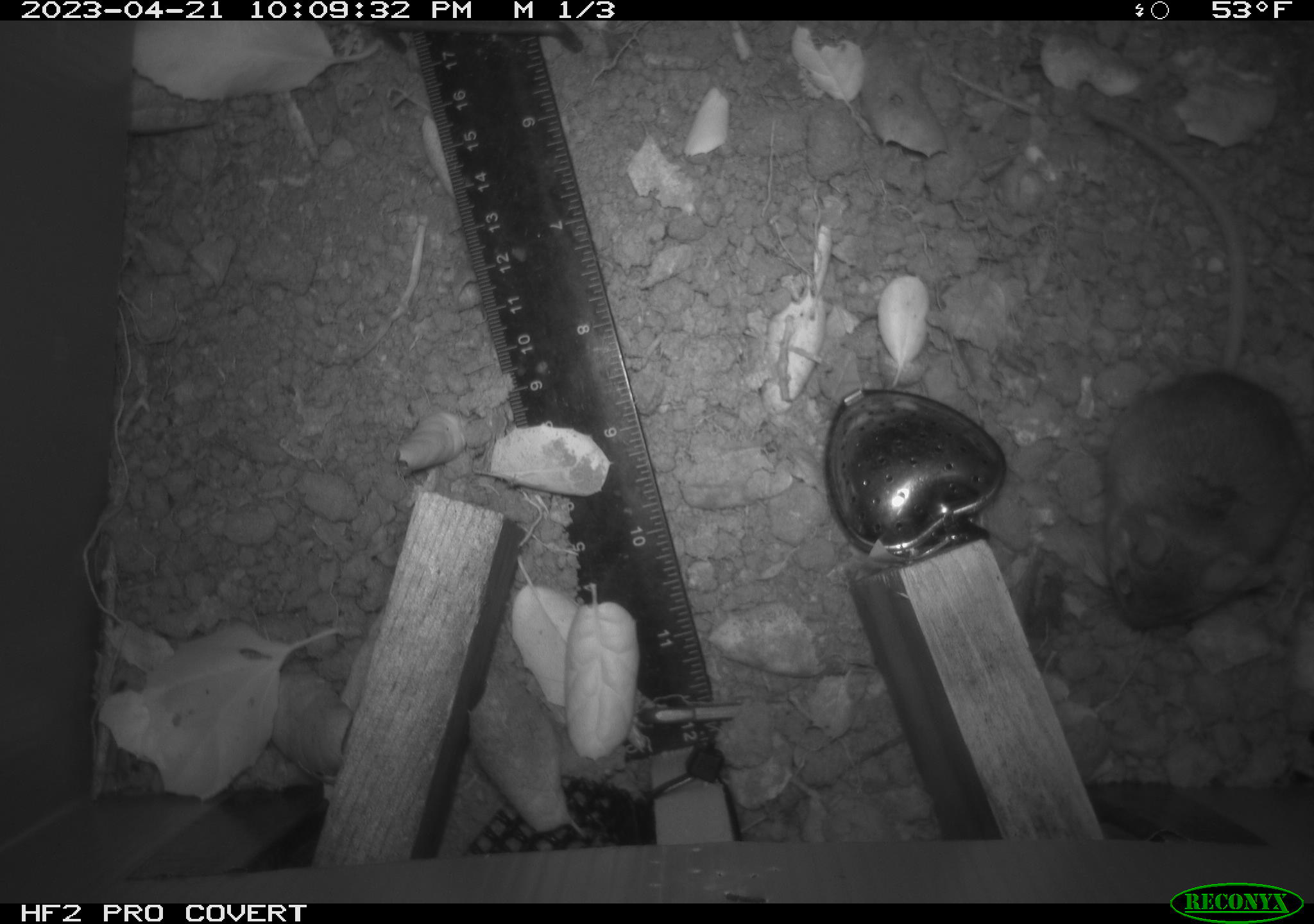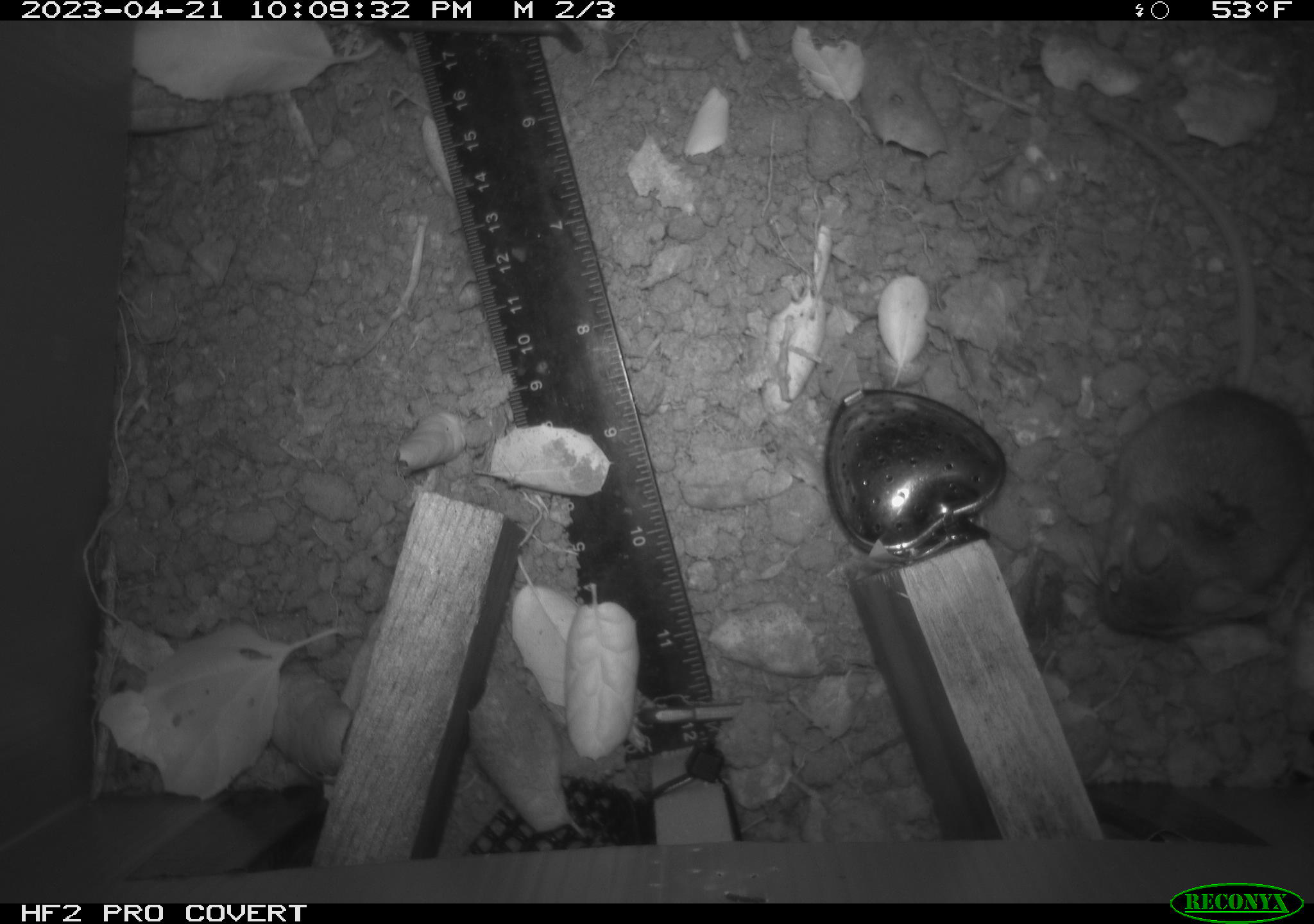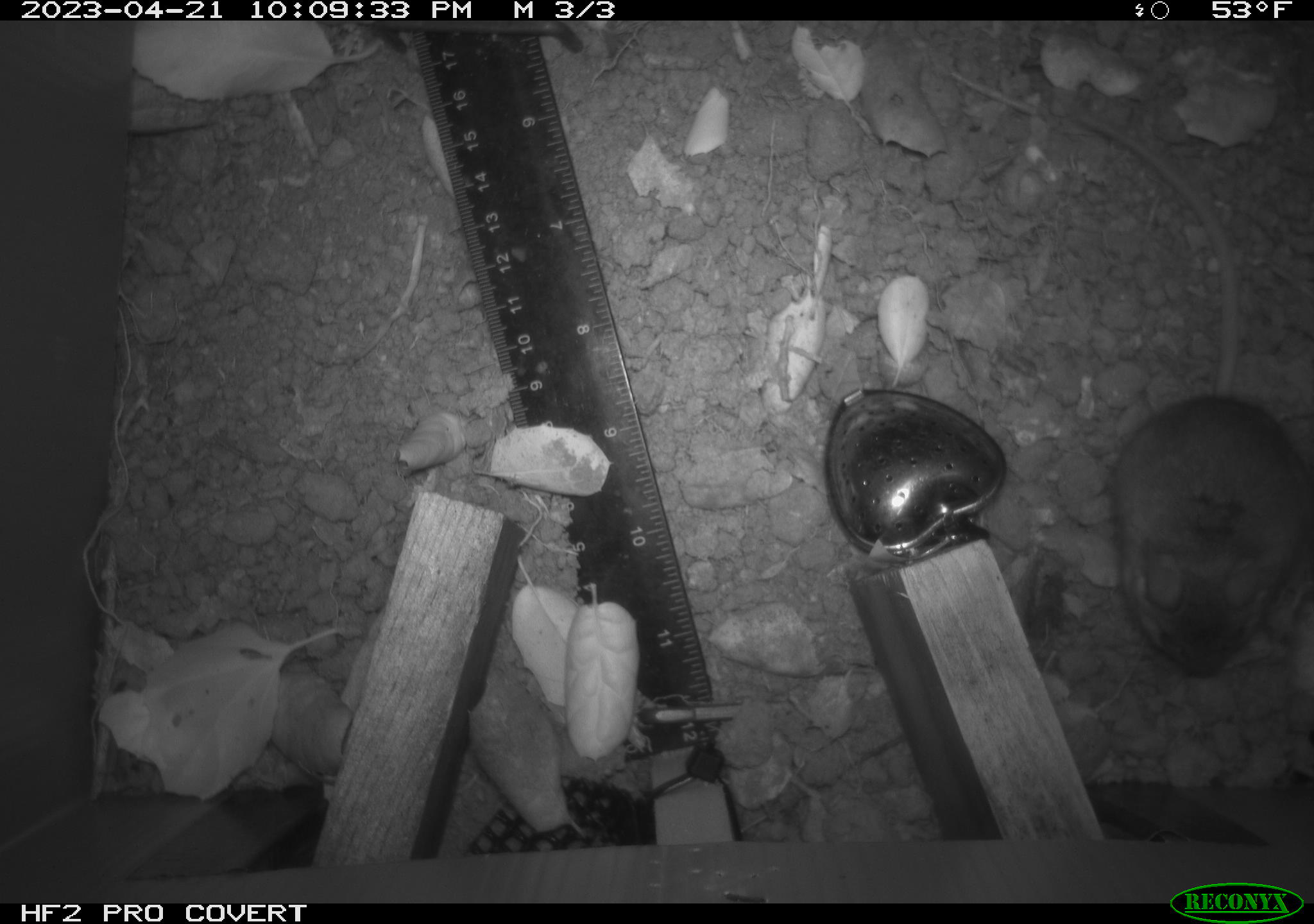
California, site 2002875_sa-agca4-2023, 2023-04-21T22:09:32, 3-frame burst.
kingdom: Animalia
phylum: Chordata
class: Mammalia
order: Rodentia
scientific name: Rodentia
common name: mouse species